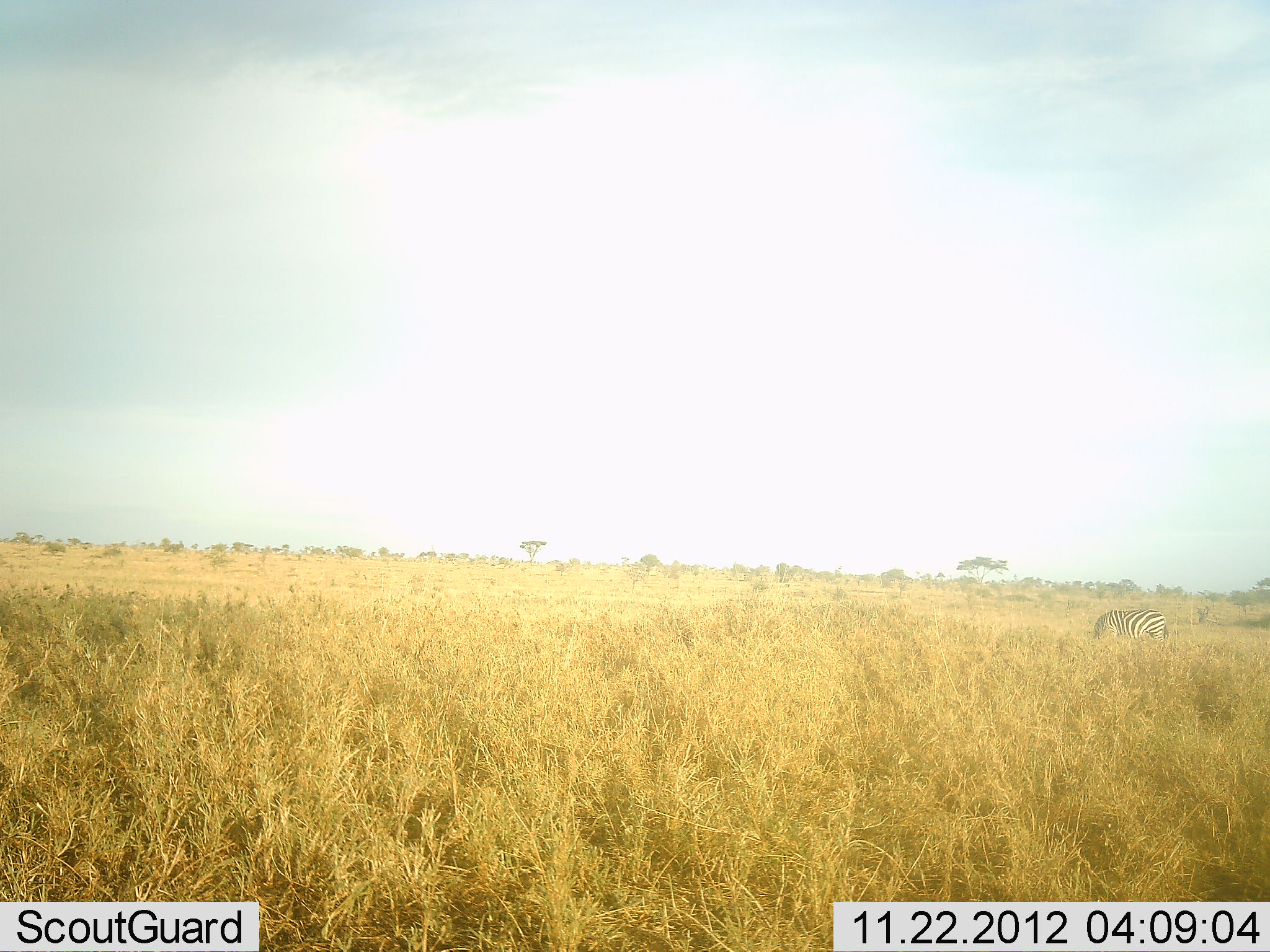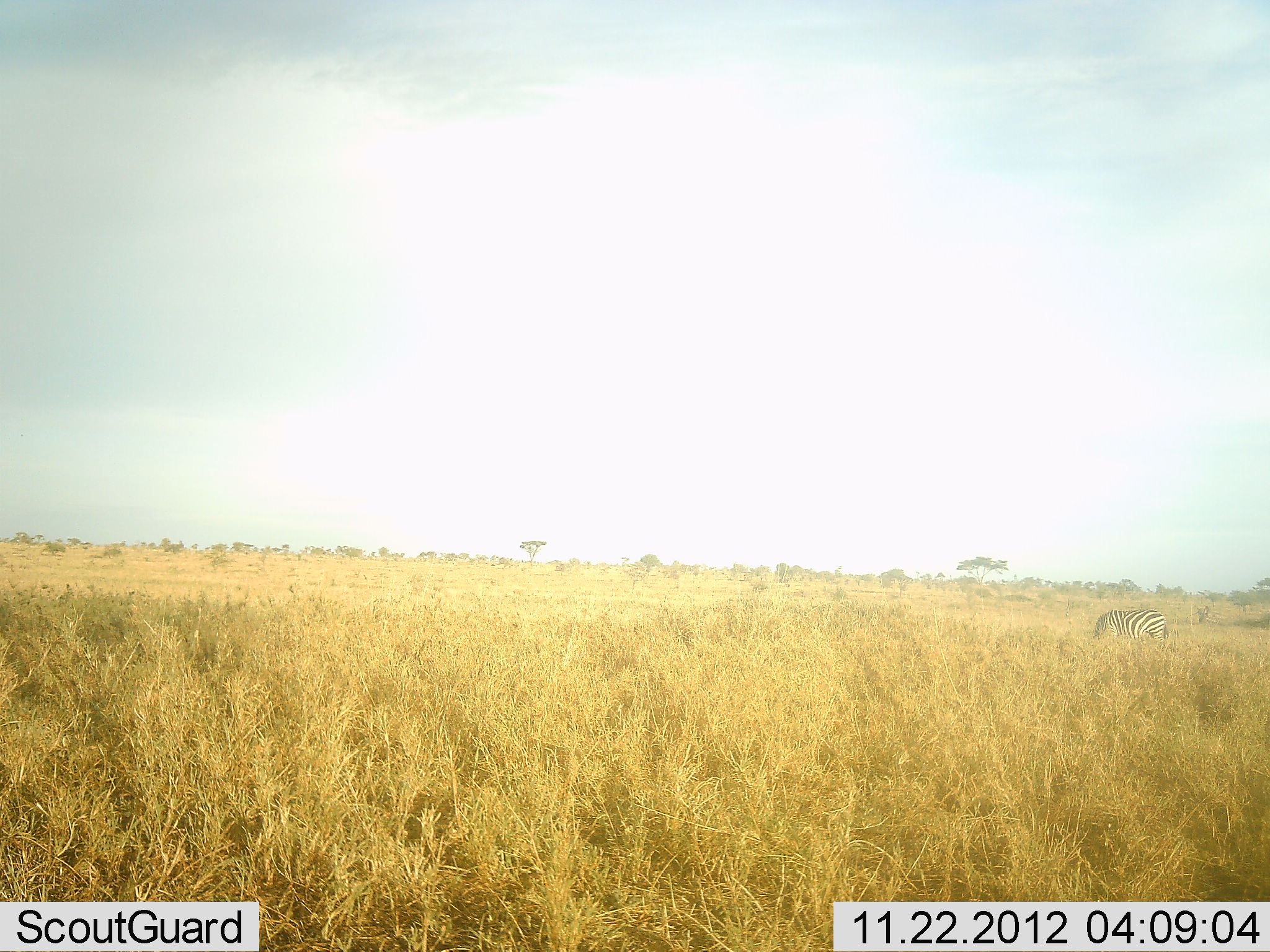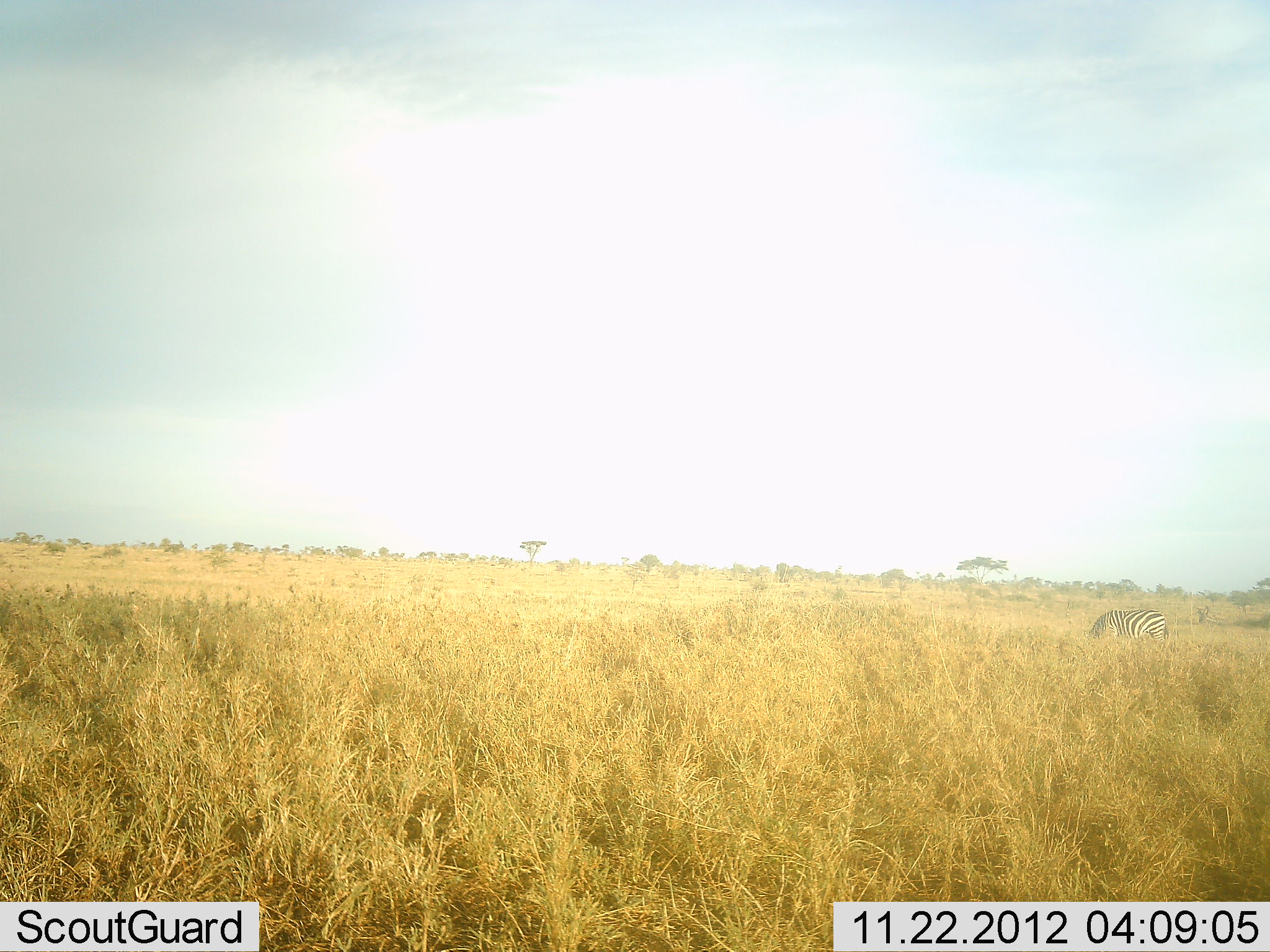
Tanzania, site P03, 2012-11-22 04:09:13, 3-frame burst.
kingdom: Animalia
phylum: Chordata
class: Mammalia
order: Perissodactyla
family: Equidae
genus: Equus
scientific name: Equus quagga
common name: plains zebra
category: zebra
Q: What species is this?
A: Zebra (plains zebra) (Equus quagga).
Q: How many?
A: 1.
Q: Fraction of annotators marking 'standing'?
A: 10%.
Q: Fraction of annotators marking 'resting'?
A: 10%.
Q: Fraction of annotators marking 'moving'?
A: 0%.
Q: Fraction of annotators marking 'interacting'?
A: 0%.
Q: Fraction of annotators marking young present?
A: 0%.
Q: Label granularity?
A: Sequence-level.